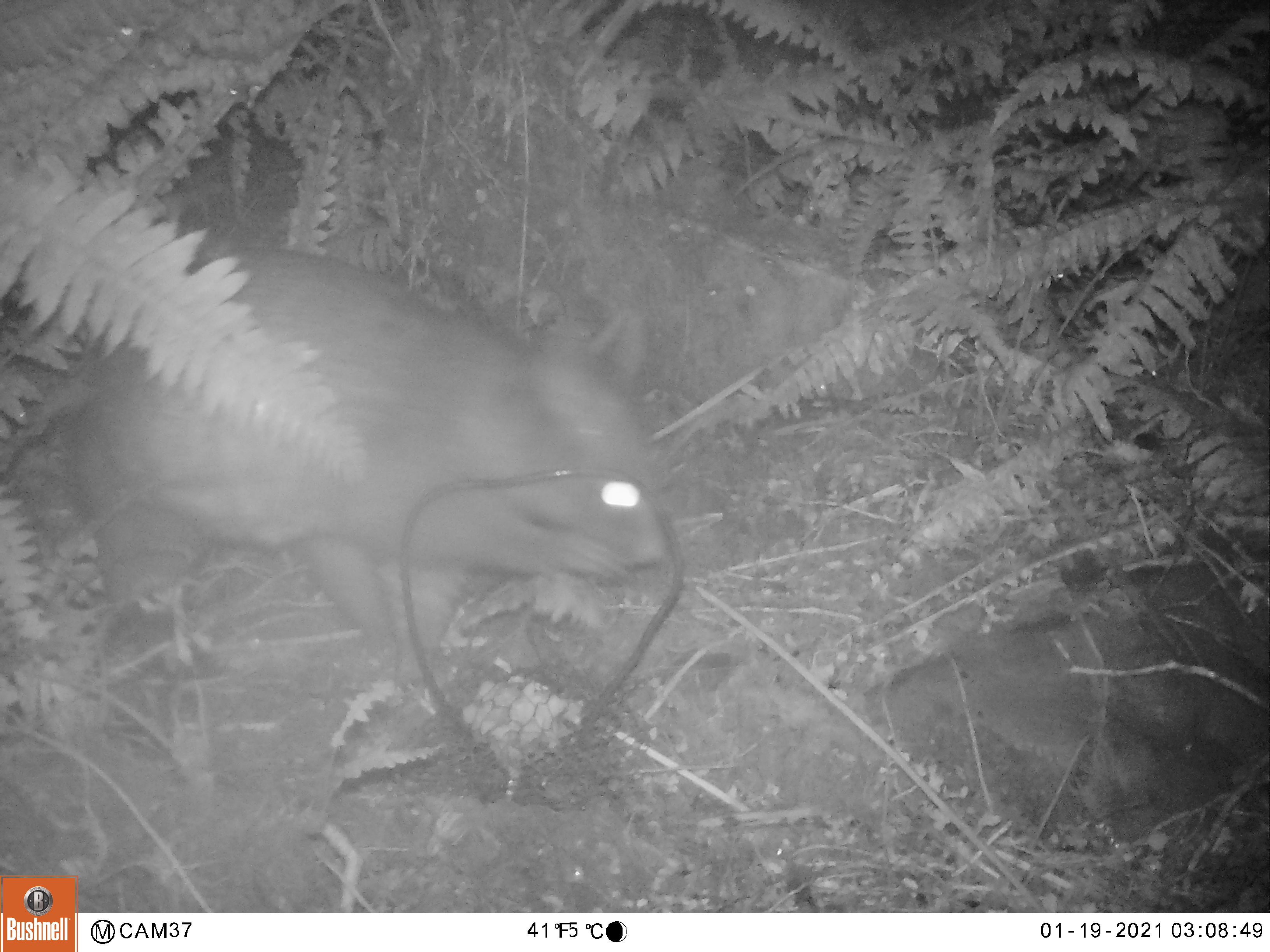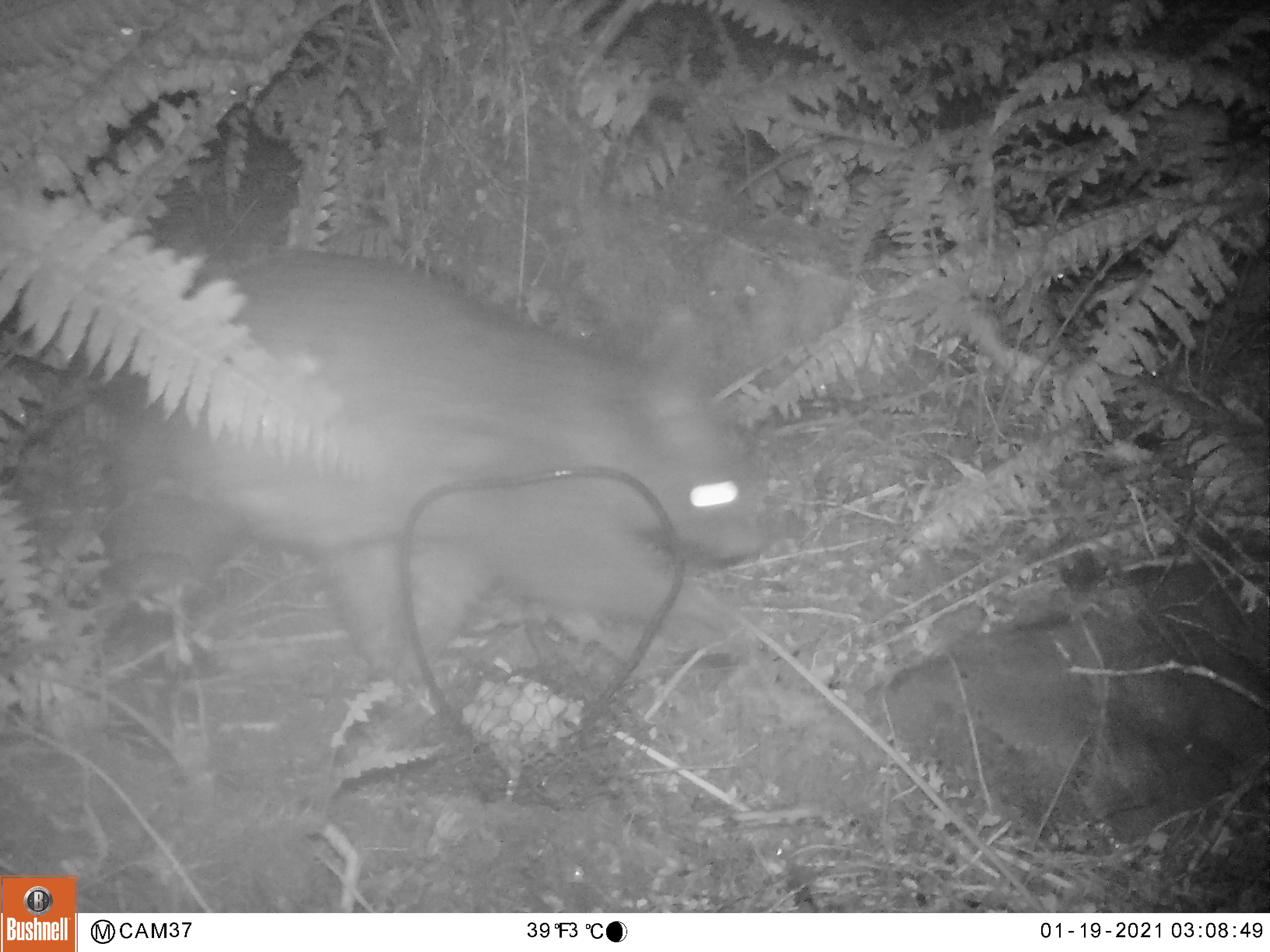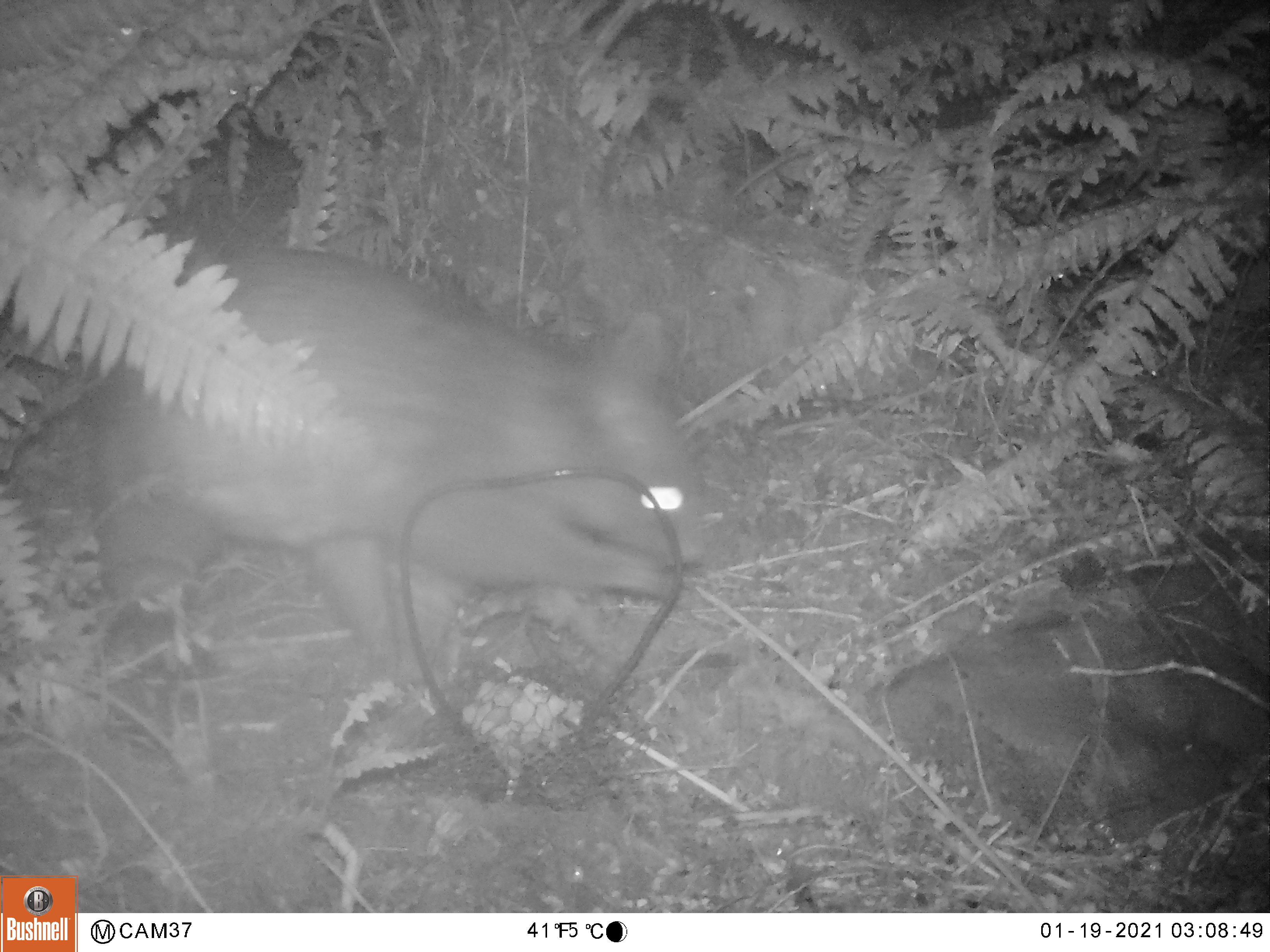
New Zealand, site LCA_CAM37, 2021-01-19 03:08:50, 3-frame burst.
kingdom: Animalia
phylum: Chordata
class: Mammalia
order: Diprotodontia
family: Phalangeridae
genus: Trichosurus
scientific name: Trichosurus vulpecula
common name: common brushtail possum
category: possum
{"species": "possum (common brushtail possum) (Trichosurus vulpecula)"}